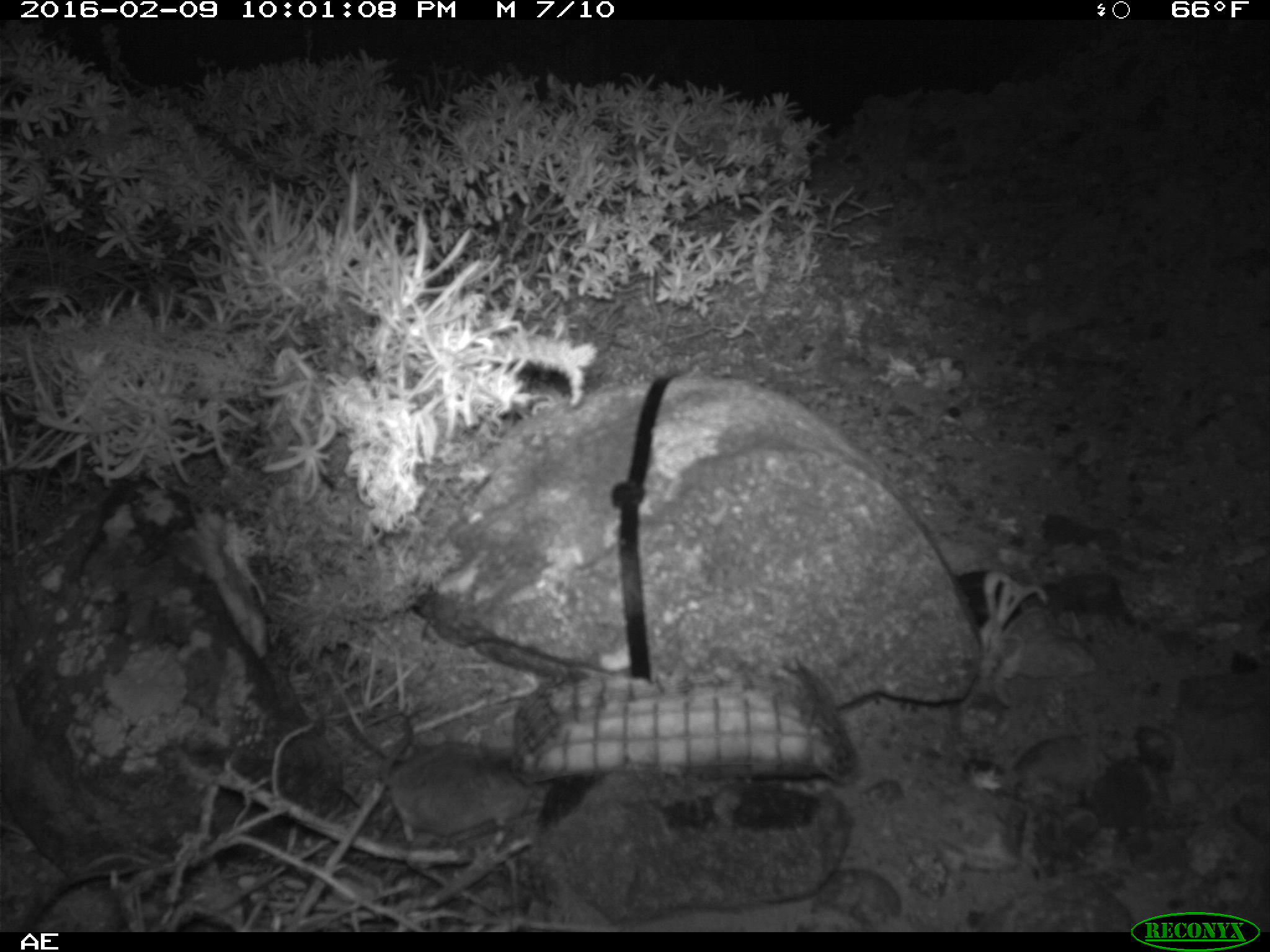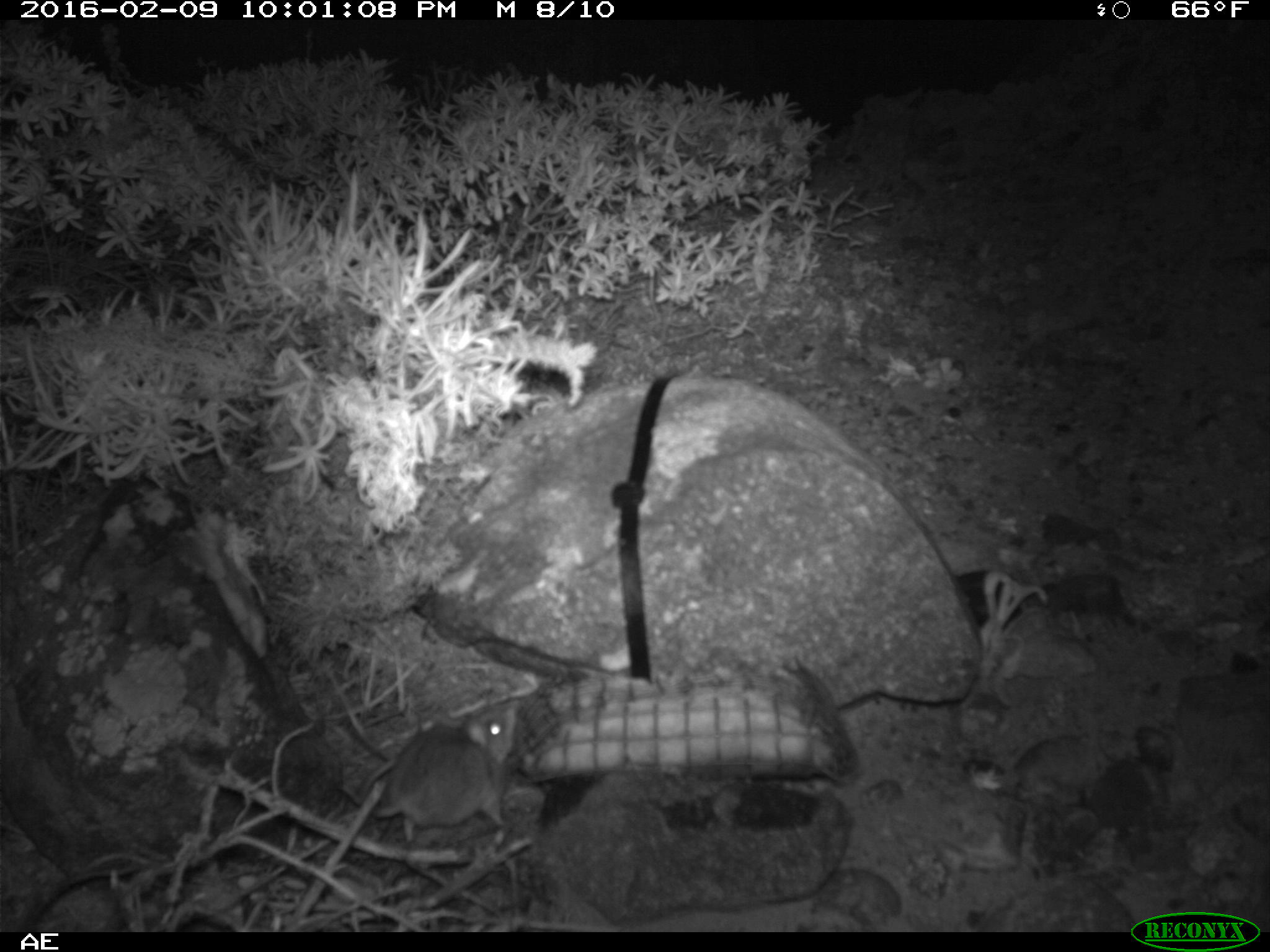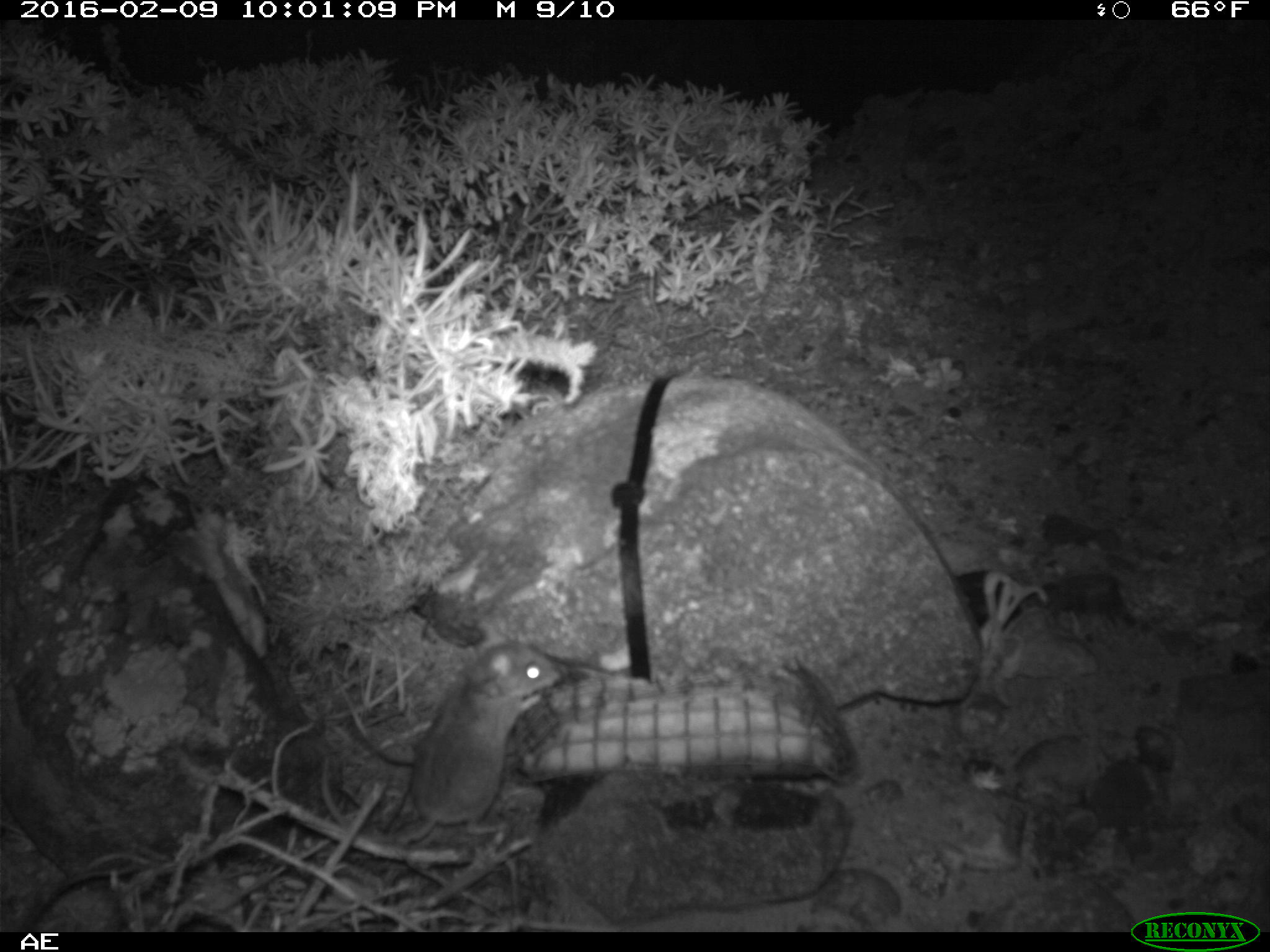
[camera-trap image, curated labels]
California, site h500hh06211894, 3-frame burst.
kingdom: Animalia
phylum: Chordata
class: Mammalia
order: Rodentia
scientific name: Rodentia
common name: rodent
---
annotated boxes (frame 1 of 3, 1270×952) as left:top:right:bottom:
rodent: 362:711:537:842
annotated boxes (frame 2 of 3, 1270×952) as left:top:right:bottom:
rodent: 360:694:525:847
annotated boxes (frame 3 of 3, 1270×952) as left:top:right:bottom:
rodent: 318:640:559:842